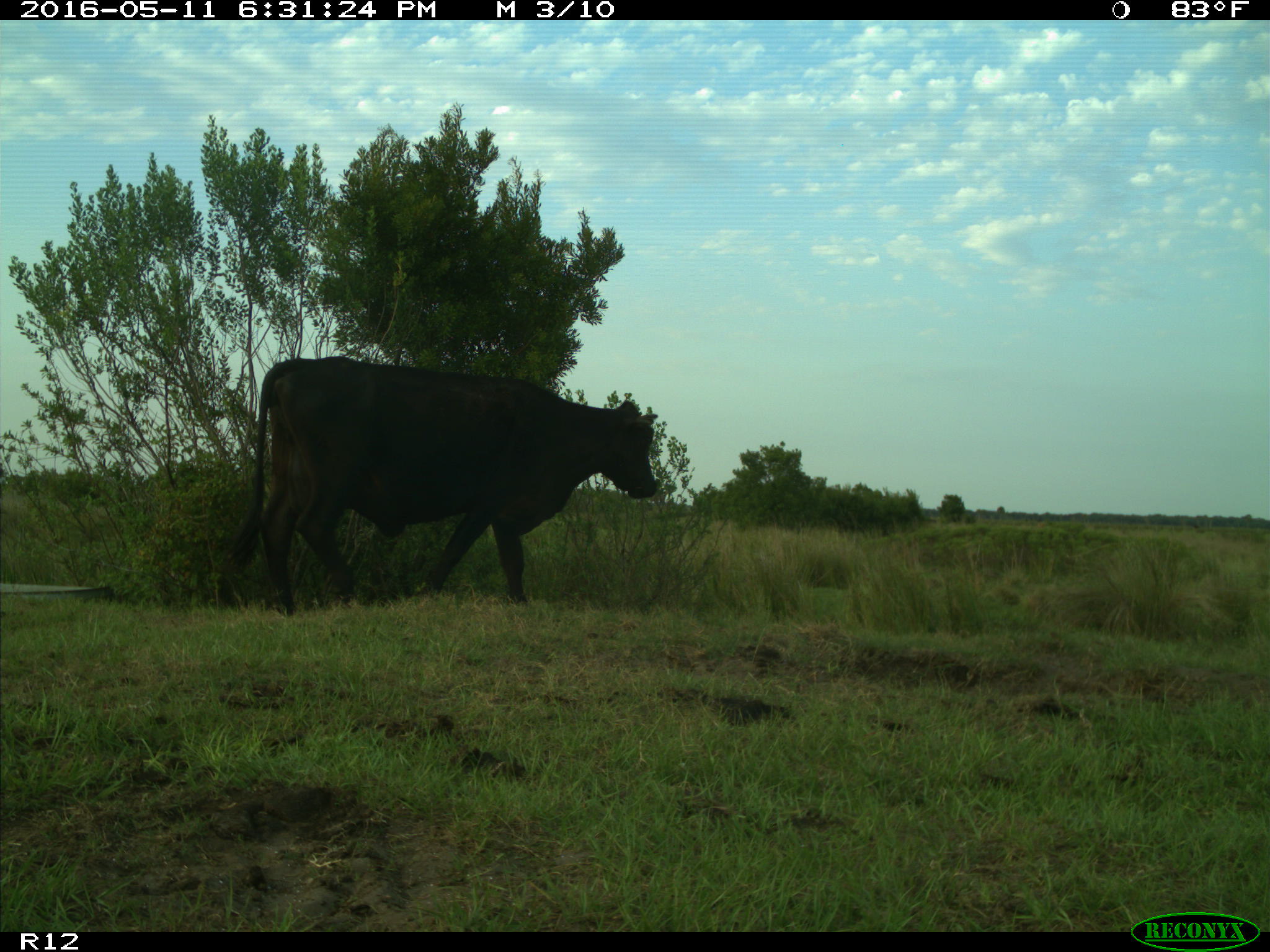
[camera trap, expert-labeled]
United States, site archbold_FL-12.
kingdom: Animalia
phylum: Chordata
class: Mammalia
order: Artiodactyla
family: Bovidae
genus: Bos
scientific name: Bos taurus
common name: domestic cow